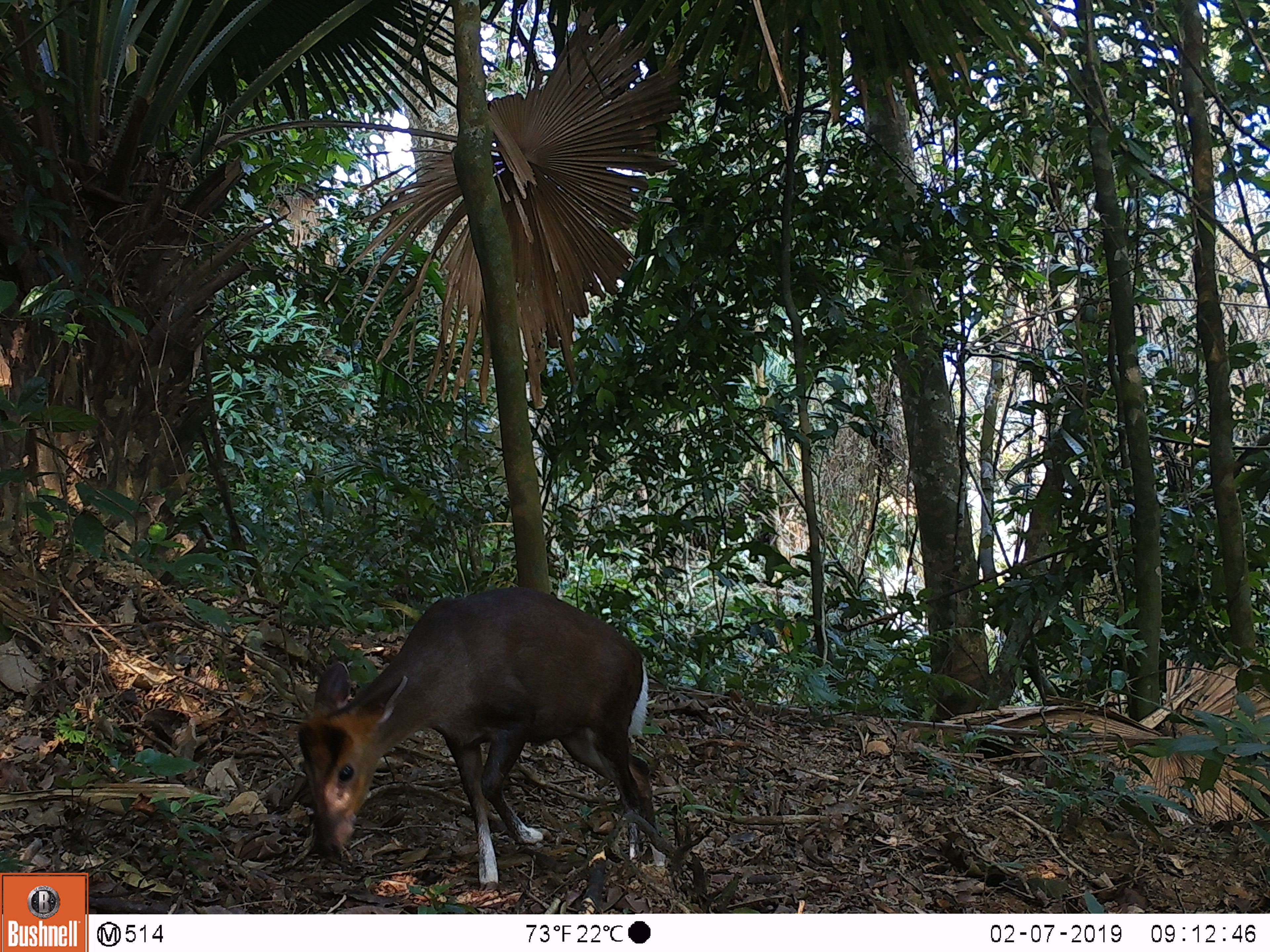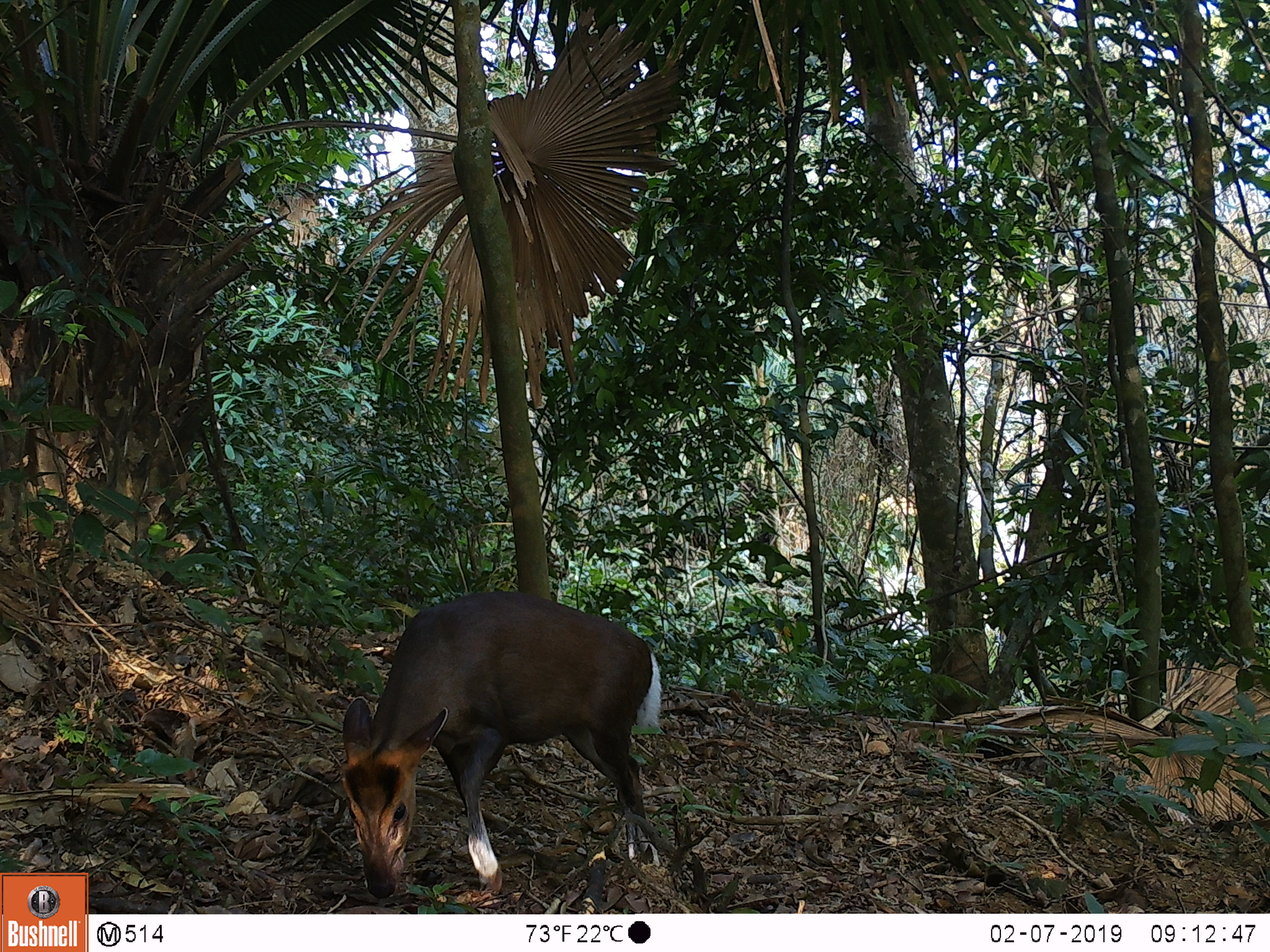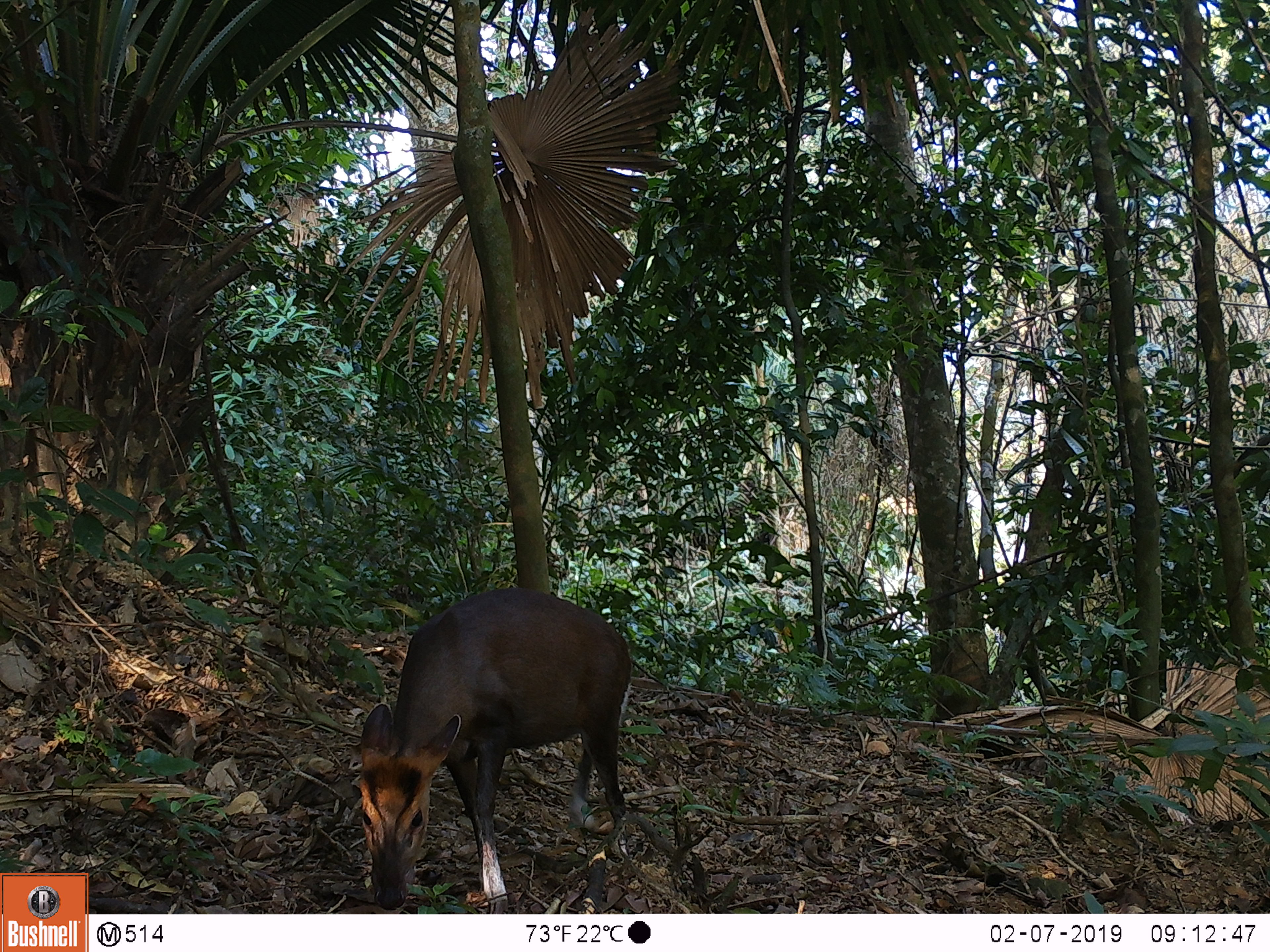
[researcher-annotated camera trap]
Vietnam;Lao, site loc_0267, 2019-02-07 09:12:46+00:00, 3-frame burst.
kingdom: Animalia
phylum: Chordata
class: Mammalia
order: Artiodactyla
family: Cervidae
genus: Muntiacus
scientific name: Muntiacus rooseveltorum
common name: roosevelt's muntjac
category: roosevelts muntjac group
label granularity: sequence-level